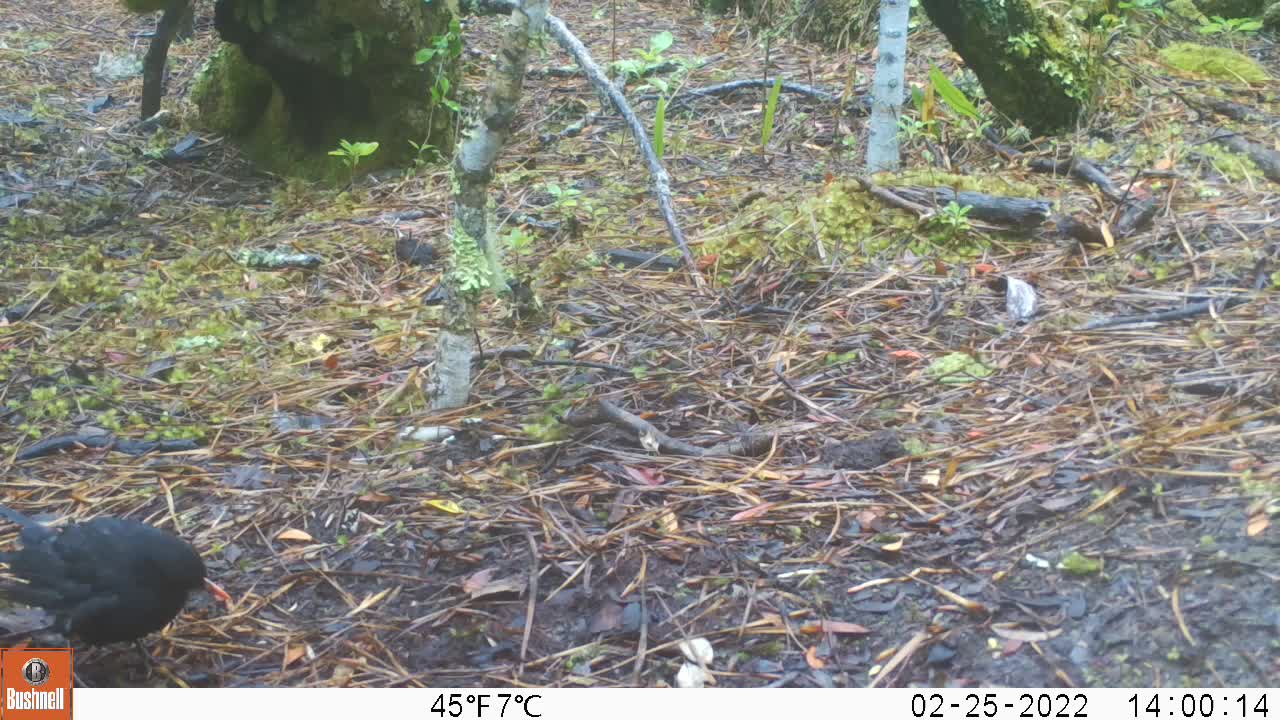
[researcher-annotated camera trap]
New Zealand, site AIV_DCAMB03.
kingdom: Animalia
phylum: Chordata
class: Aves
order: Passeriformes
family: Turdidae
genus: Turdus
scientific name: Turdus merula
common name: eurasian blackbird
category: blackbird